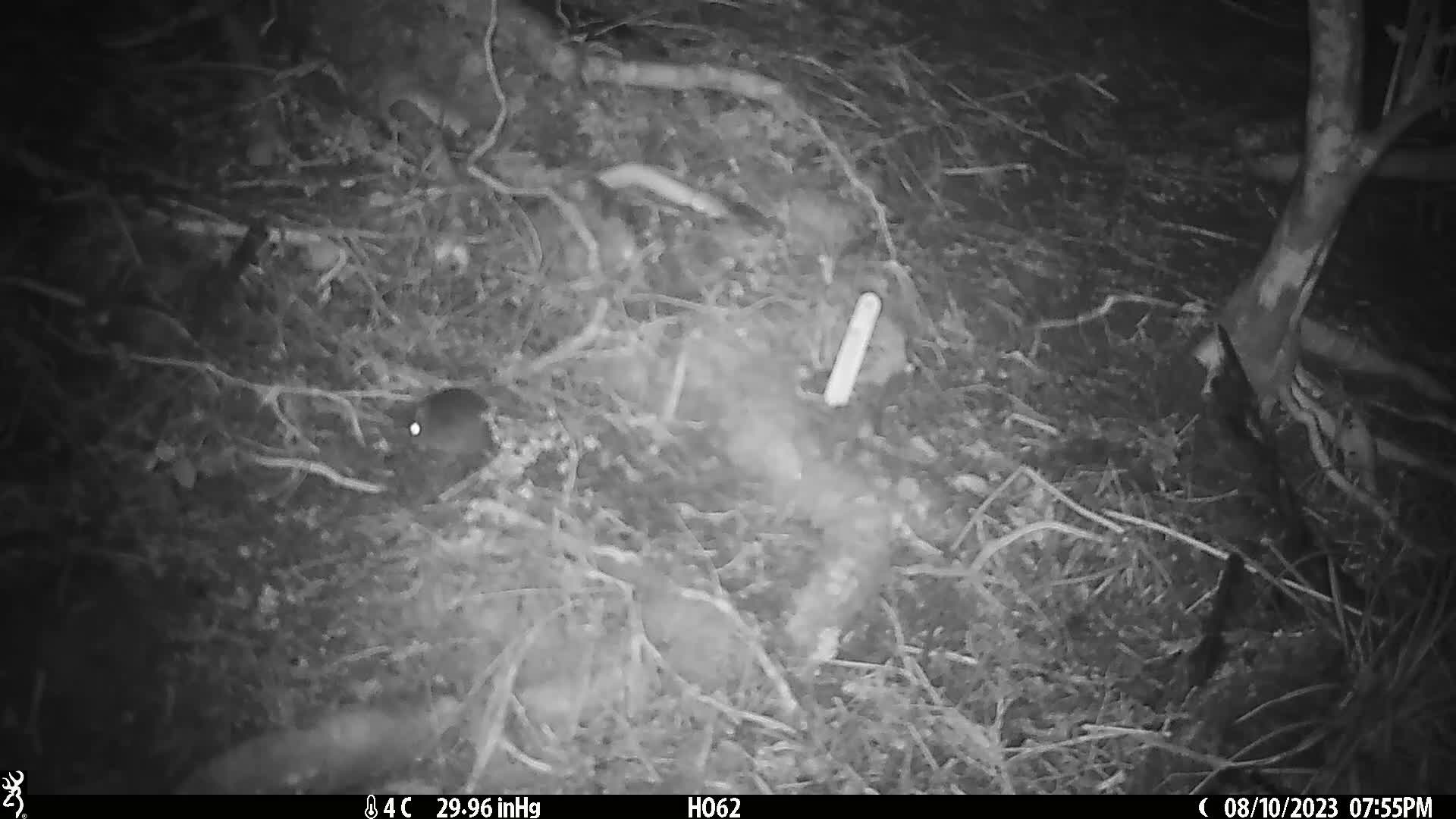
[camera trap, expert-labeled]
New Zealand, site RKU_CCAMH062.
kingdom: Animalia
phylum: Chordata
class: Mammalia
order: Rodentia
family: Muridae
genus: Rattus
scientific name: Rattus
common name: rat